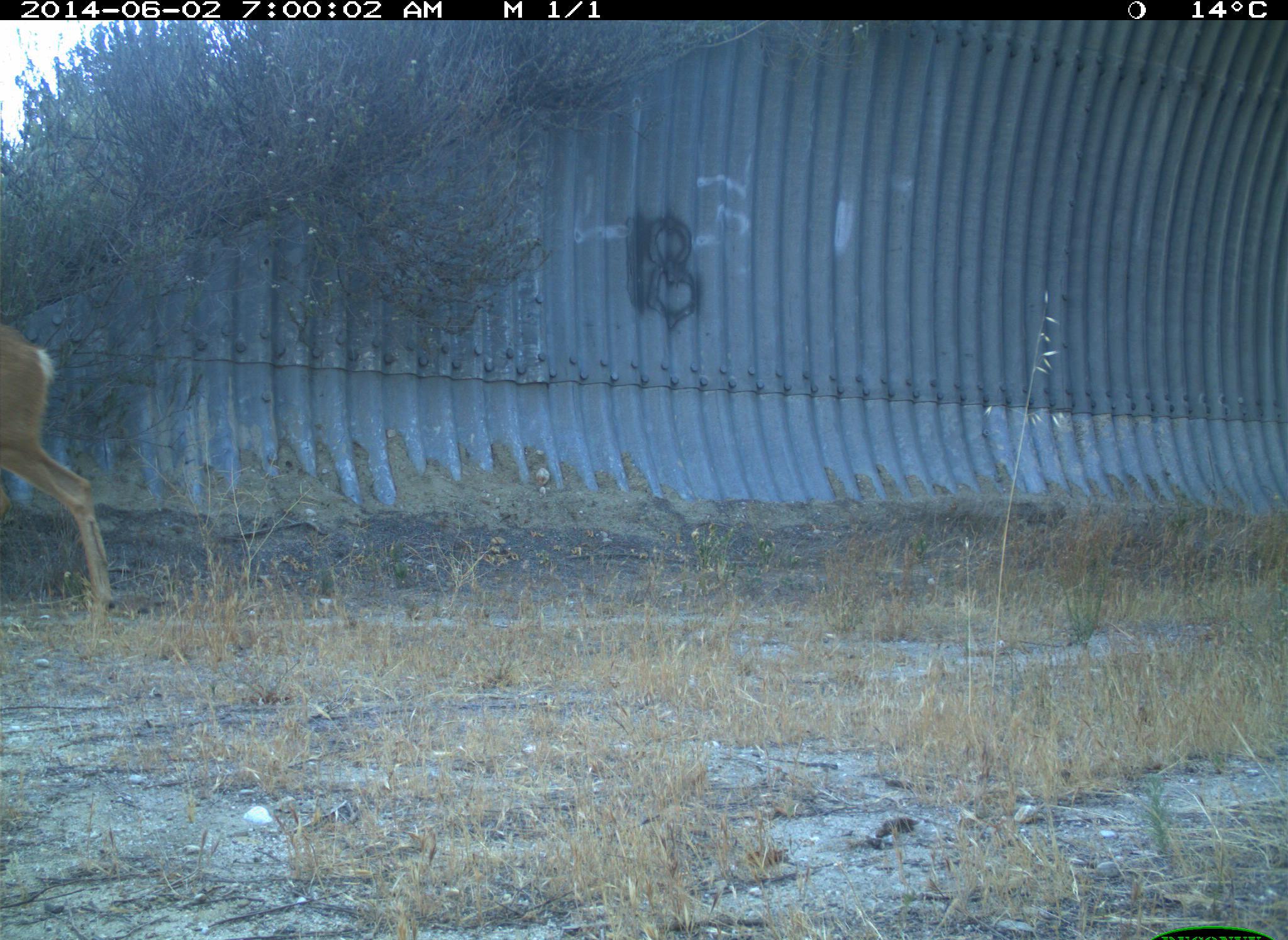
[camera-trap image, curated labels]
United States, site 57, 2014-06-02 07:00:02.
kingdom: Animalia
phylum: Chordata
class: Mammalia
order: Artiodactyla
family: Cervidae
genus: Odocoileus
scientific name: Odocoileus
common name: deer